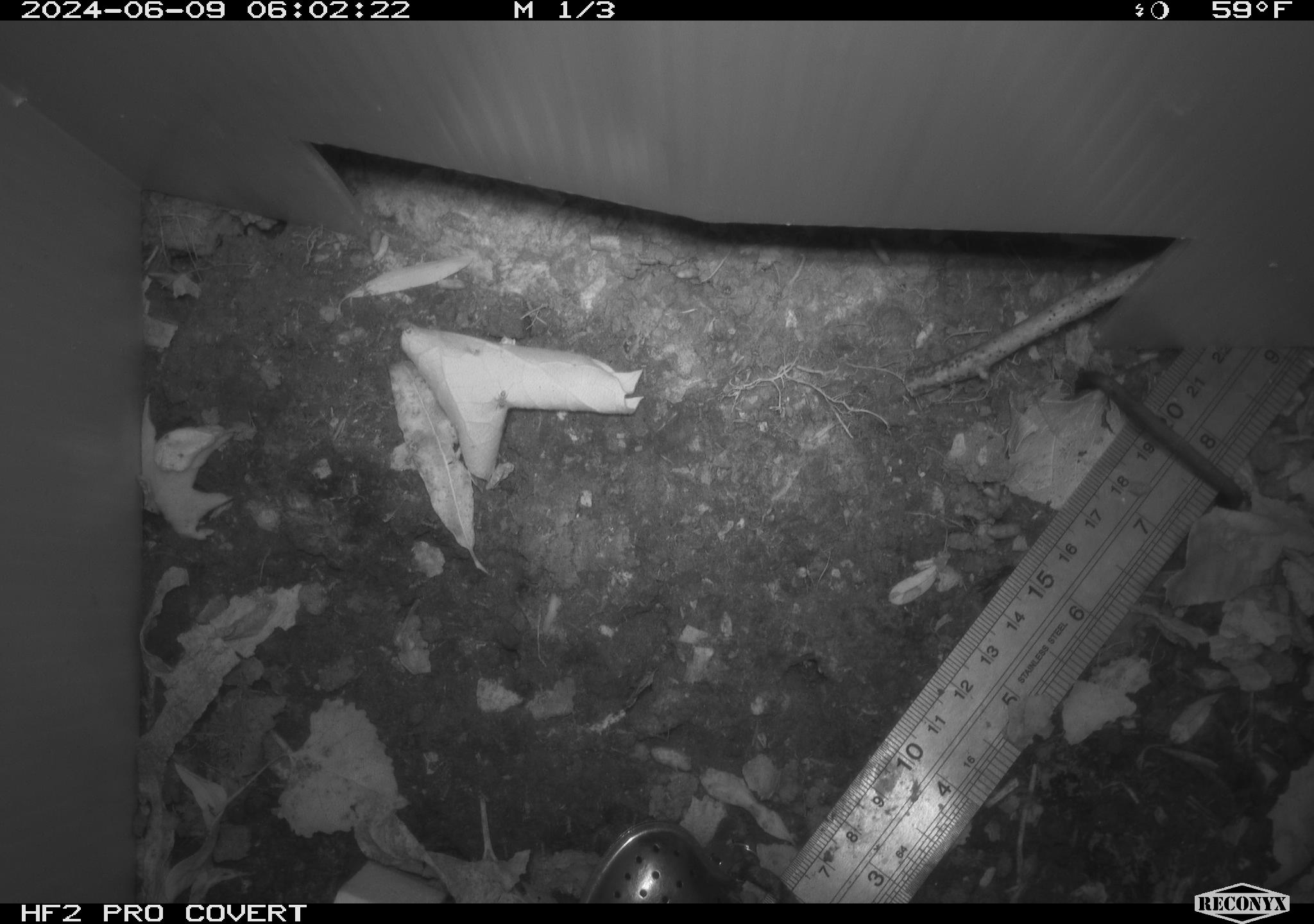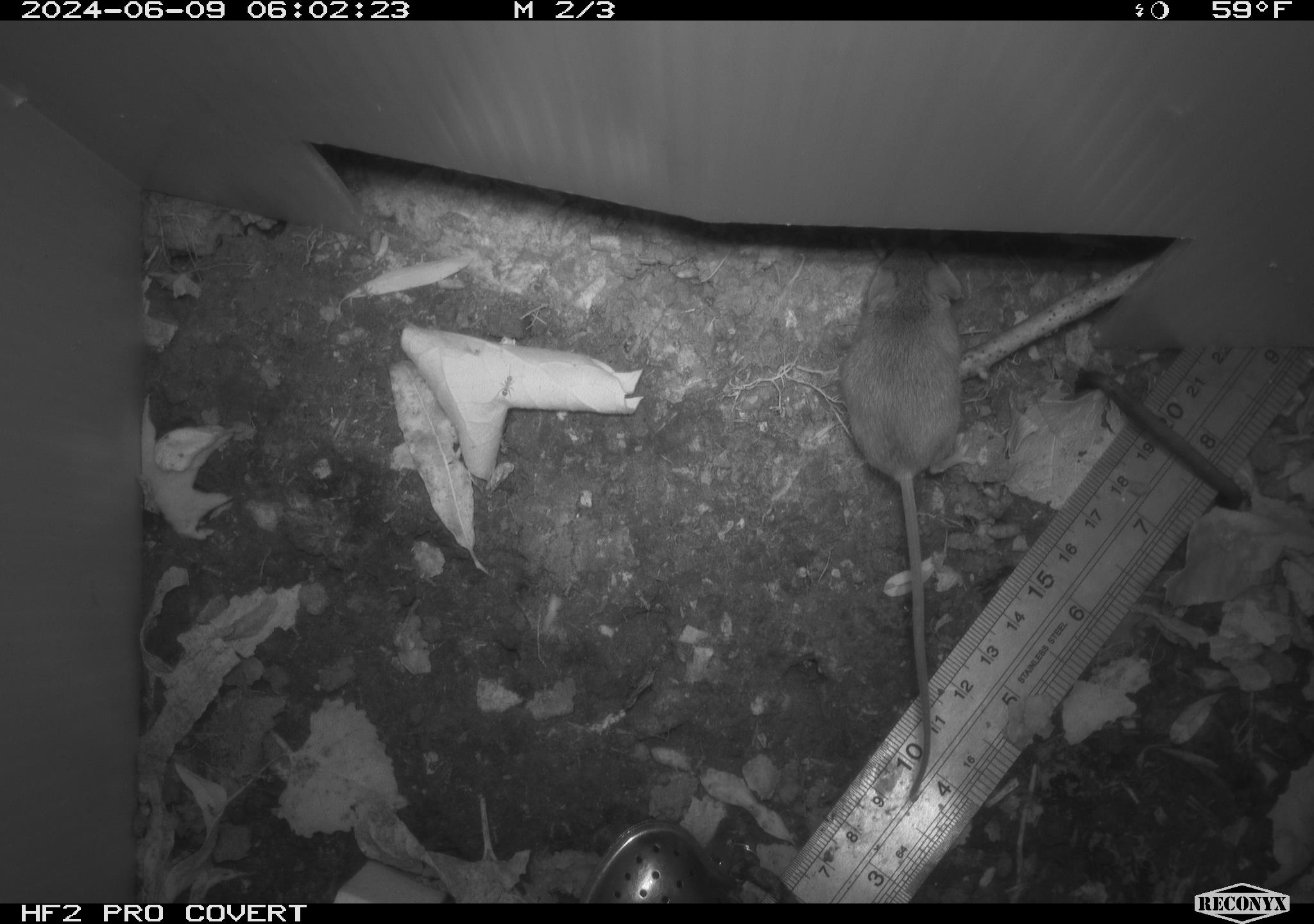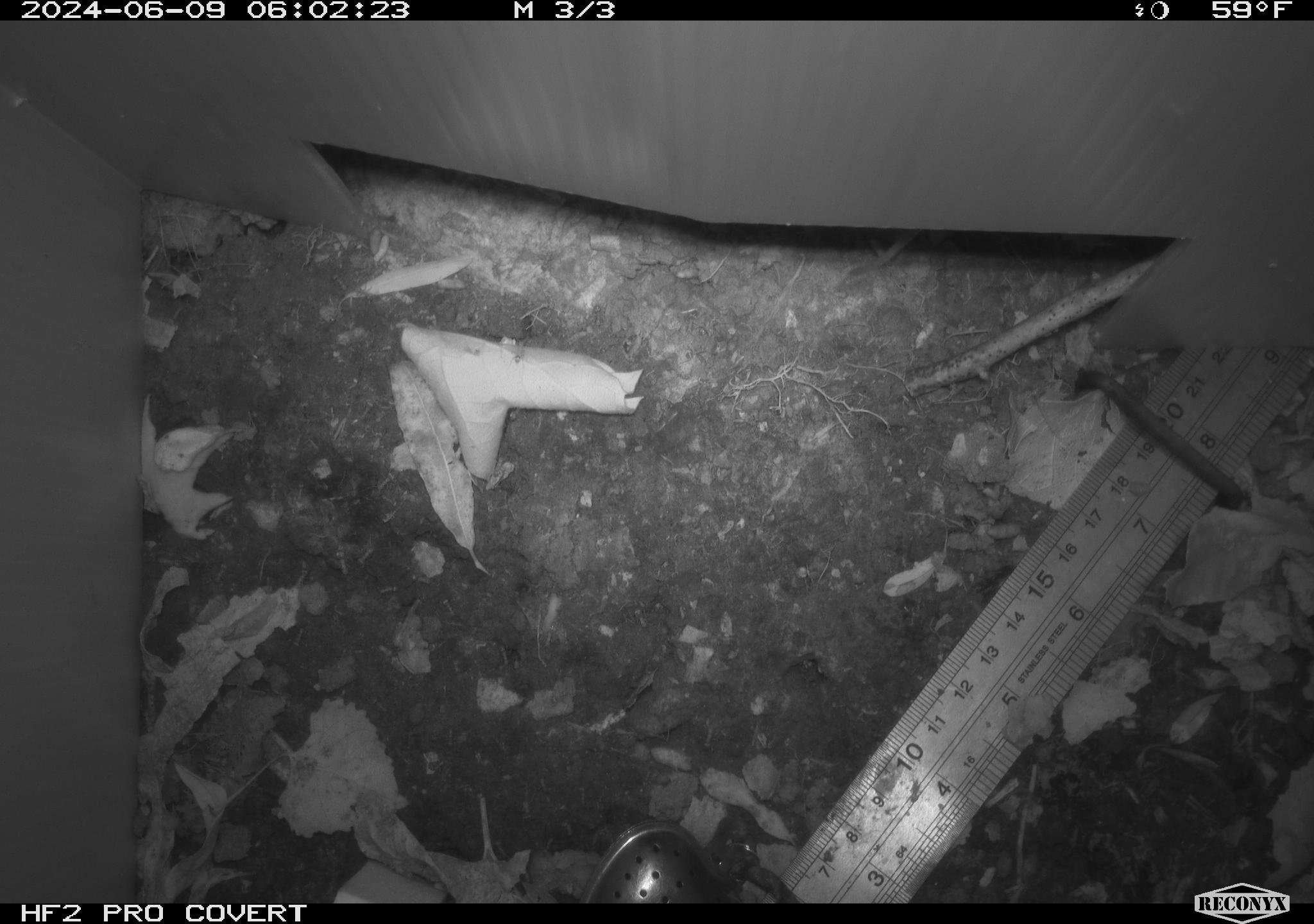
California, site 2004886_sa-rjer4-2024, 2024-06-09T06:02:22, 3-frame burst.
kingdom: Animalia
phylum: Chordata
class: Mammalia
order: Rodentia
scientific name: Rodentia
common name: mouse species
Mouse species (Rodentia).